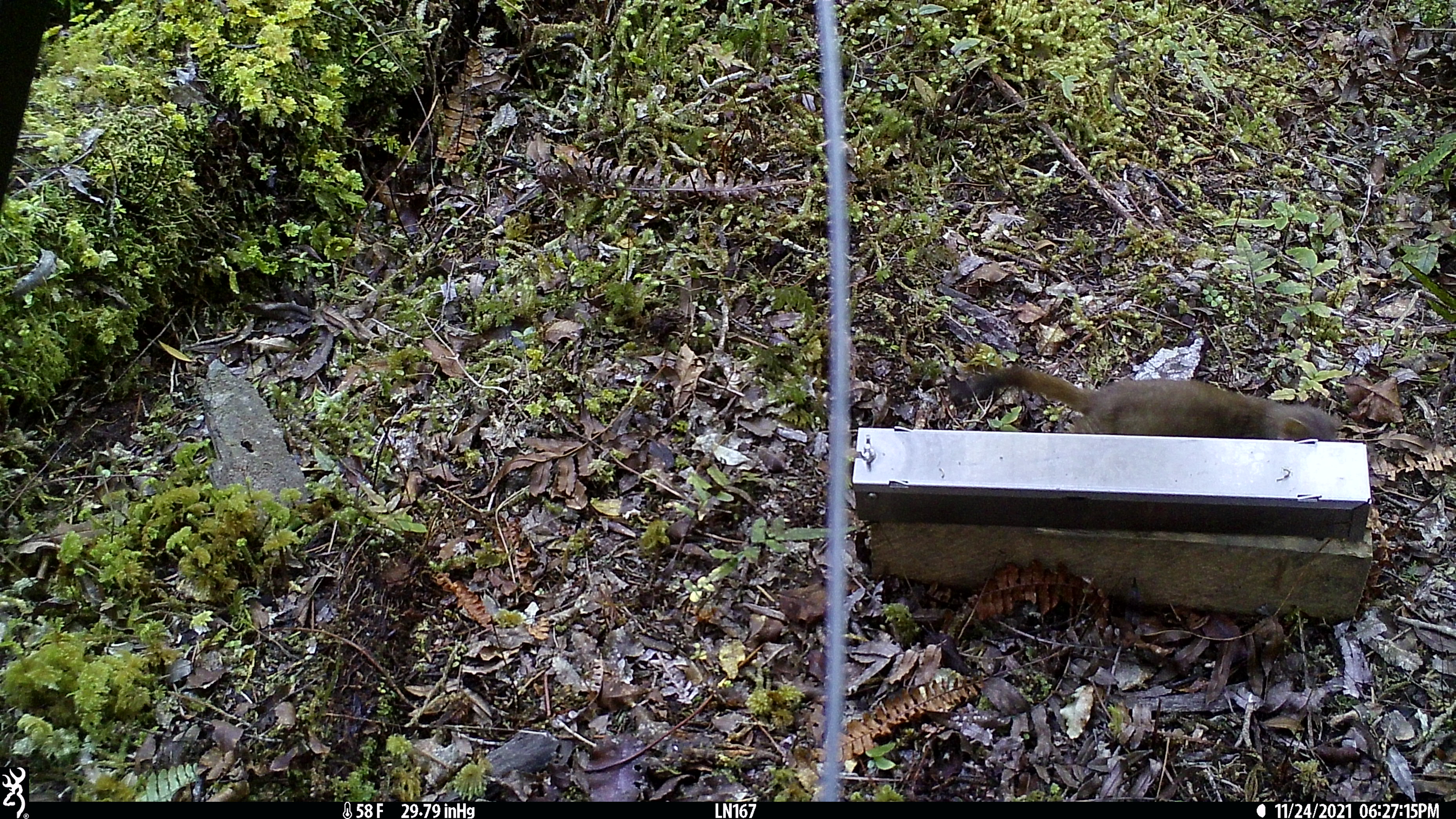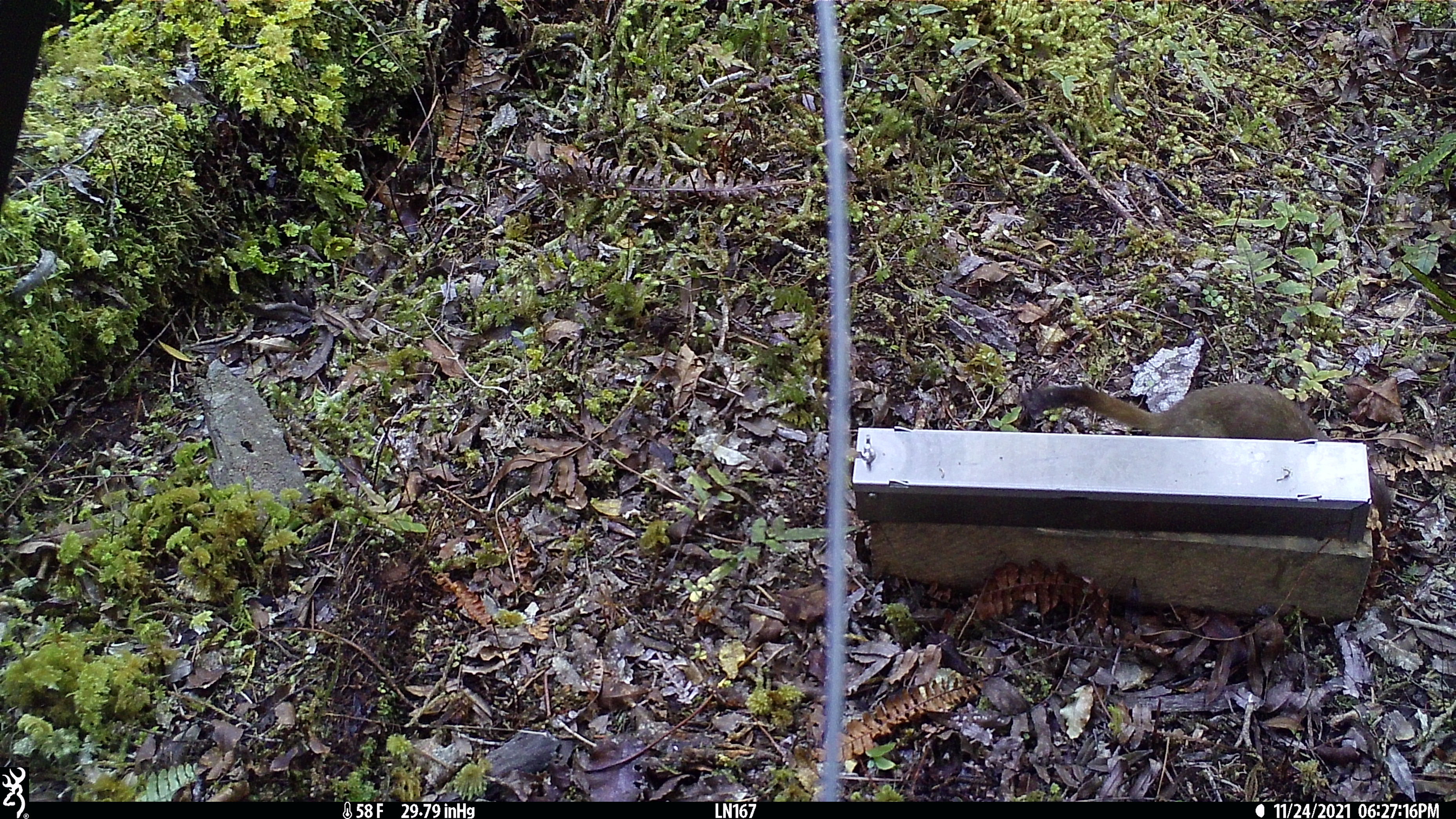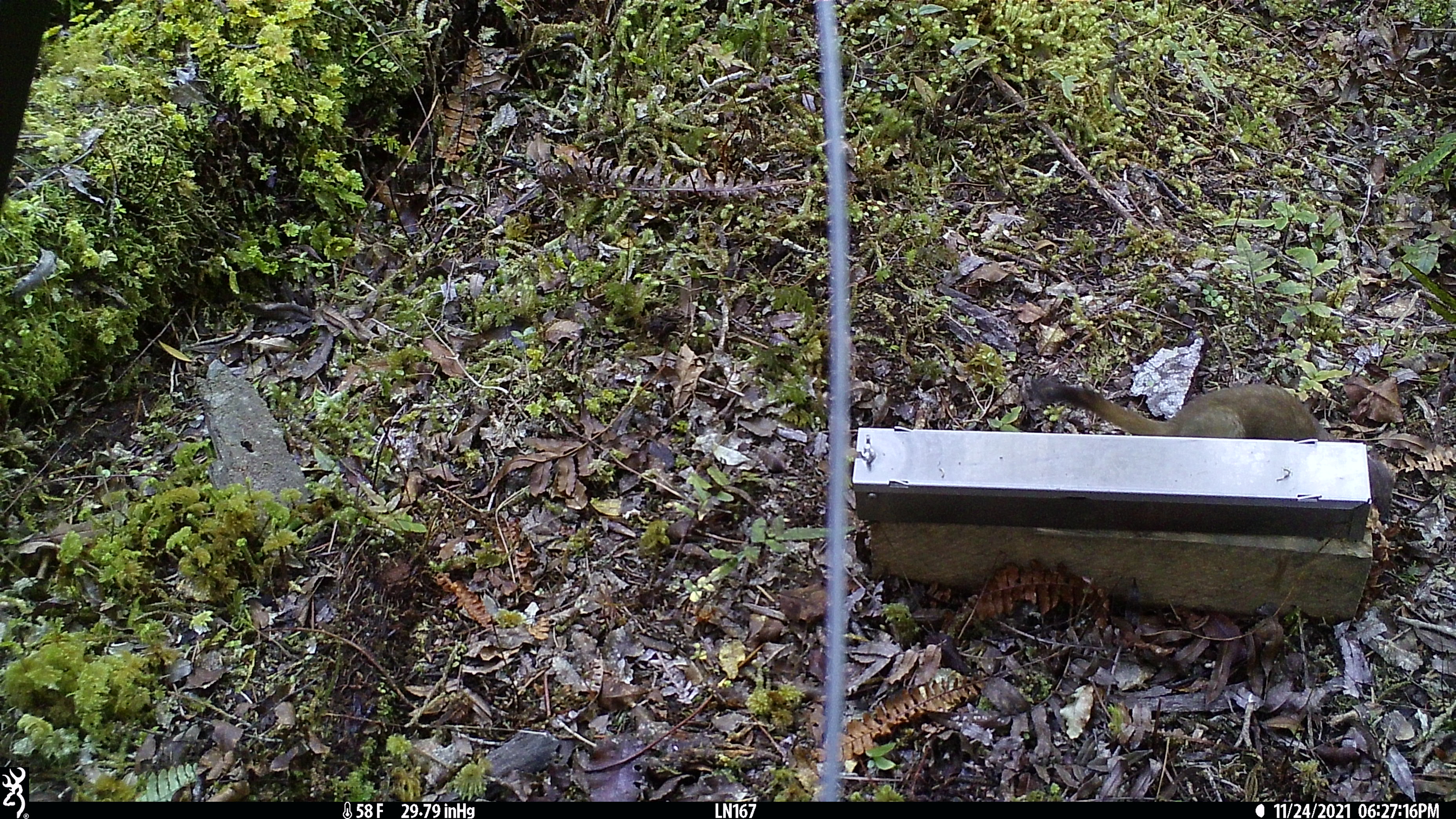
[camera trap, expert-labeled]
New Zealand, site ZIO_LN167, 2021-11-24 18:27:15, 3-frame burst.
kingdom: Animalia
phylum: Chordata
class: Mammalia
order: Carnivora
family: Mustelidae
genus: Mustela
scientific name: Mustela erminea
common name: stoat